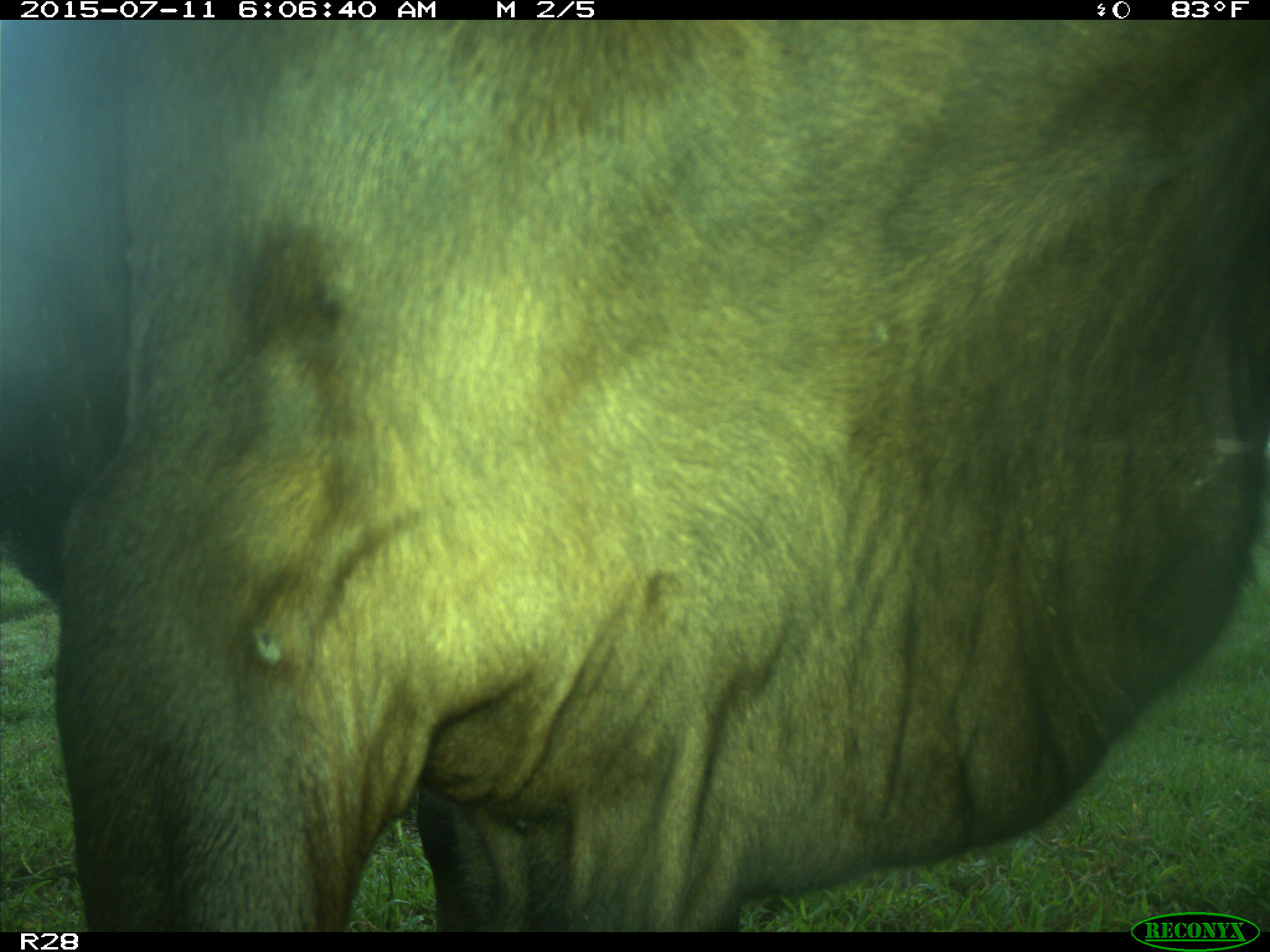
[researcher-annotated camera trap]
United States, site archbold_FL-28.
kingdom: Animalia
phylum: Chordata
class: Mammalia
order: Artiodactyla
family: Bovidae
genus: Bos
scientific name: Bos taurus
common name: domestic cow